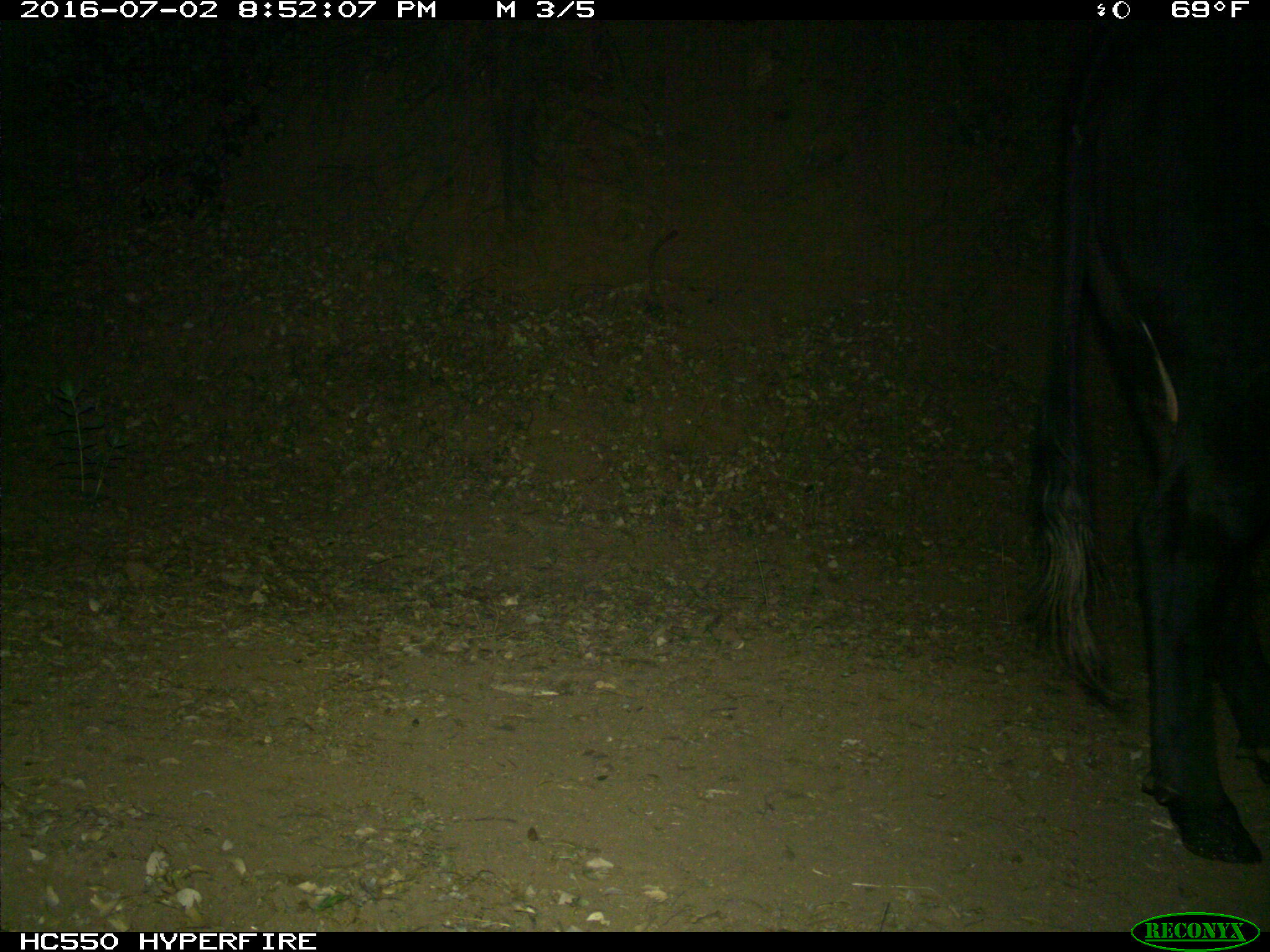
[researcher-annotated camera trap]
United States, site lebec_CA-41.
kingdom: Animalia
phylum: Chordata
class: Mammalia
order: Artiodactyla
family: Bovidae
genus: Bos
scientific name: Bos taurus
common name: domestic cow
Bos taurus (domestic cow).